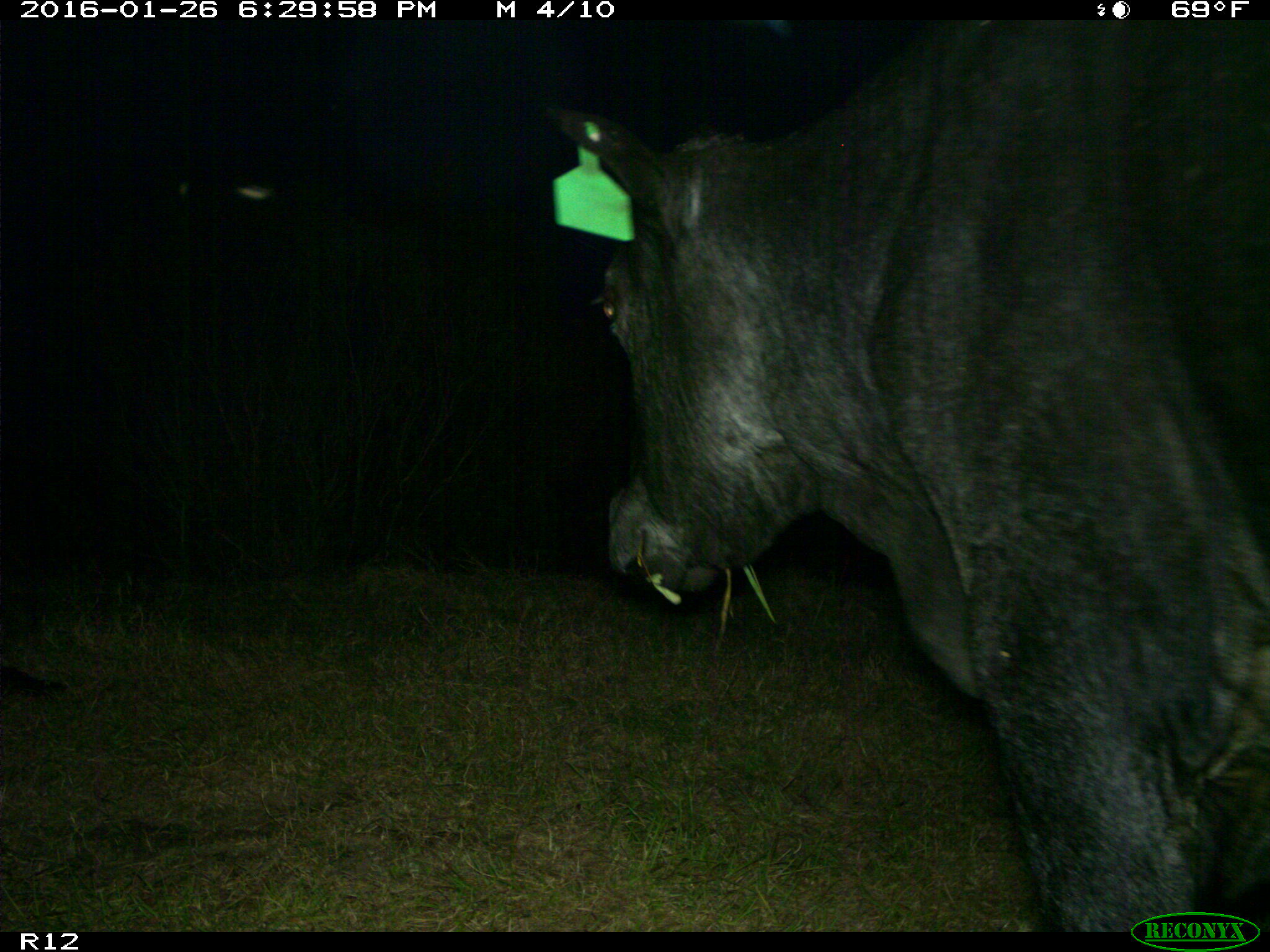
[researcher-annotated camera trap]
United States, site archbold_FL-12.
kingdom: Animalia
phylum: Chordata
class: Mammalia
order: Artiodactyla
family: Bovidae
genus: Bos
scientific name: Bos taurus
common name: domestic cow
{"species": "Bos taurus (domestic cow)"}